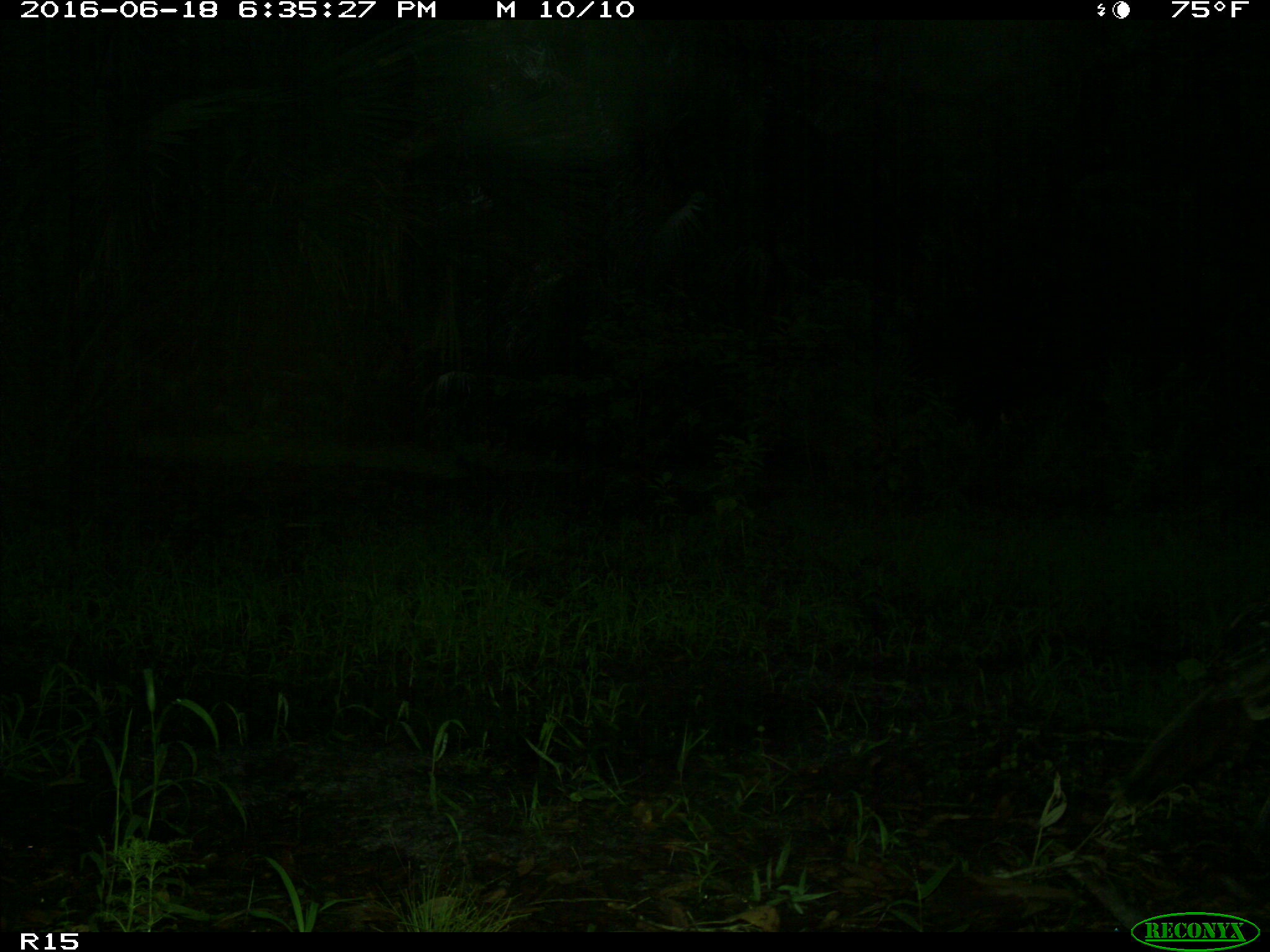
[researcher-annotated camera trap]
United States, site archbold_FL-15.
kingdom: Animalia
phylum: Chordata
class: Aves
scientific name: Aves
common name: birds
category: unidentified bird